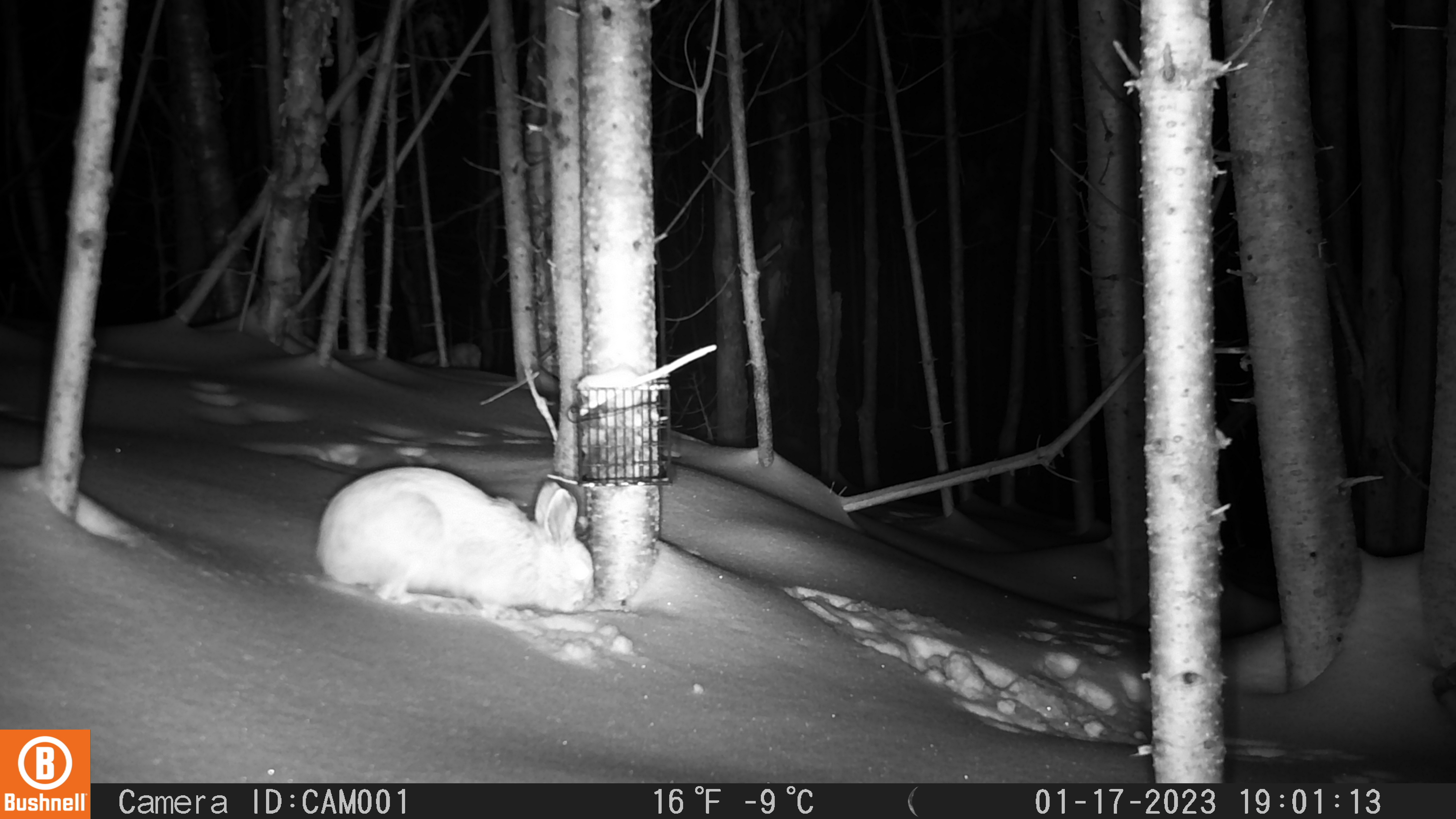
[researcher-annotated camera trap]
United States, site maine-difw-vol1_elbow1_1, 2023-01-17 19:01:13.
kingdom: Animalia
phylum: Chordata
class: Mammalia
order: Lagomorpha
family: Leporidae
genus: Lepus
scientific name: Lepus americanus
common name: snowshoe hare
Snowshoe hare (Lepus americanus).